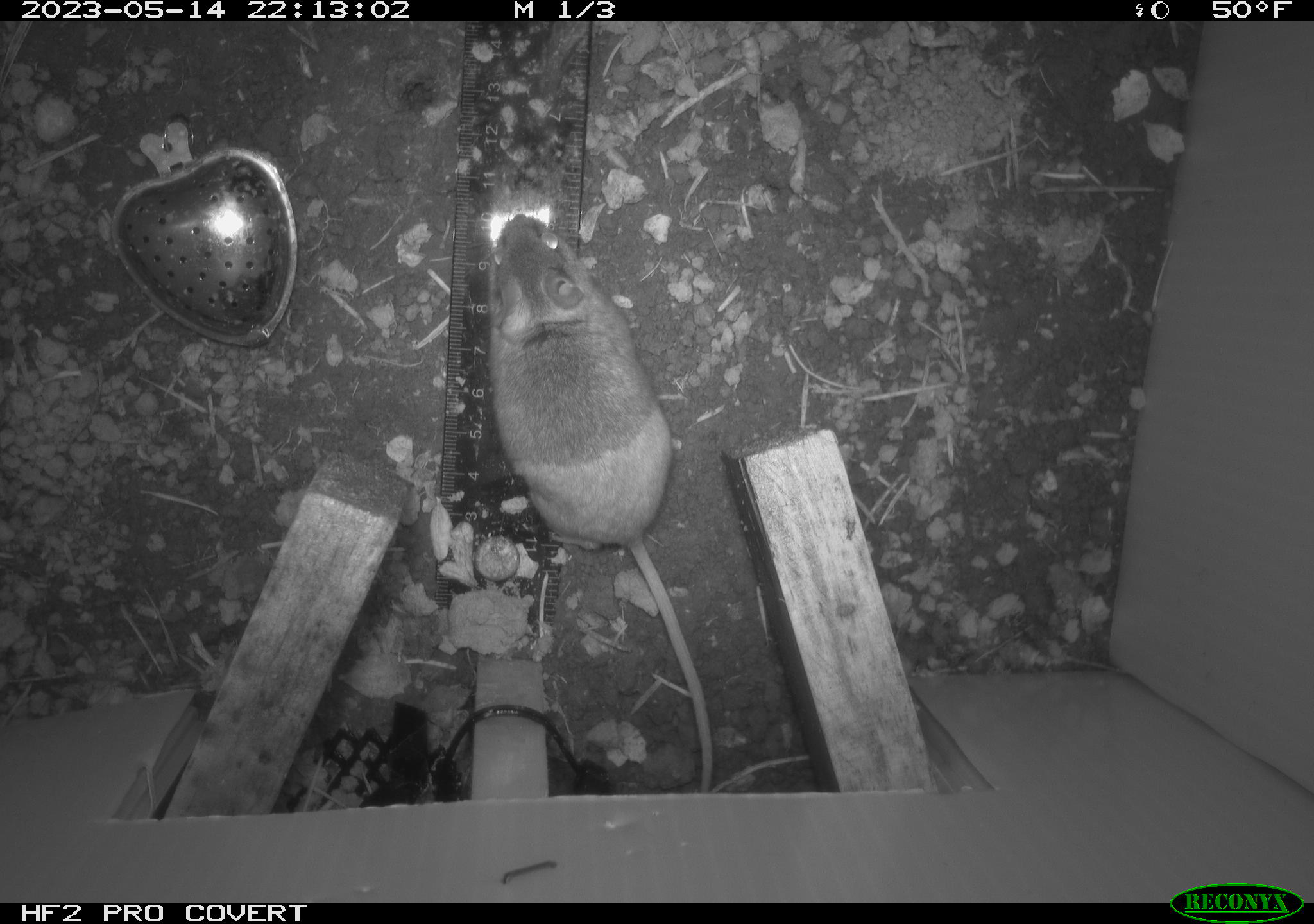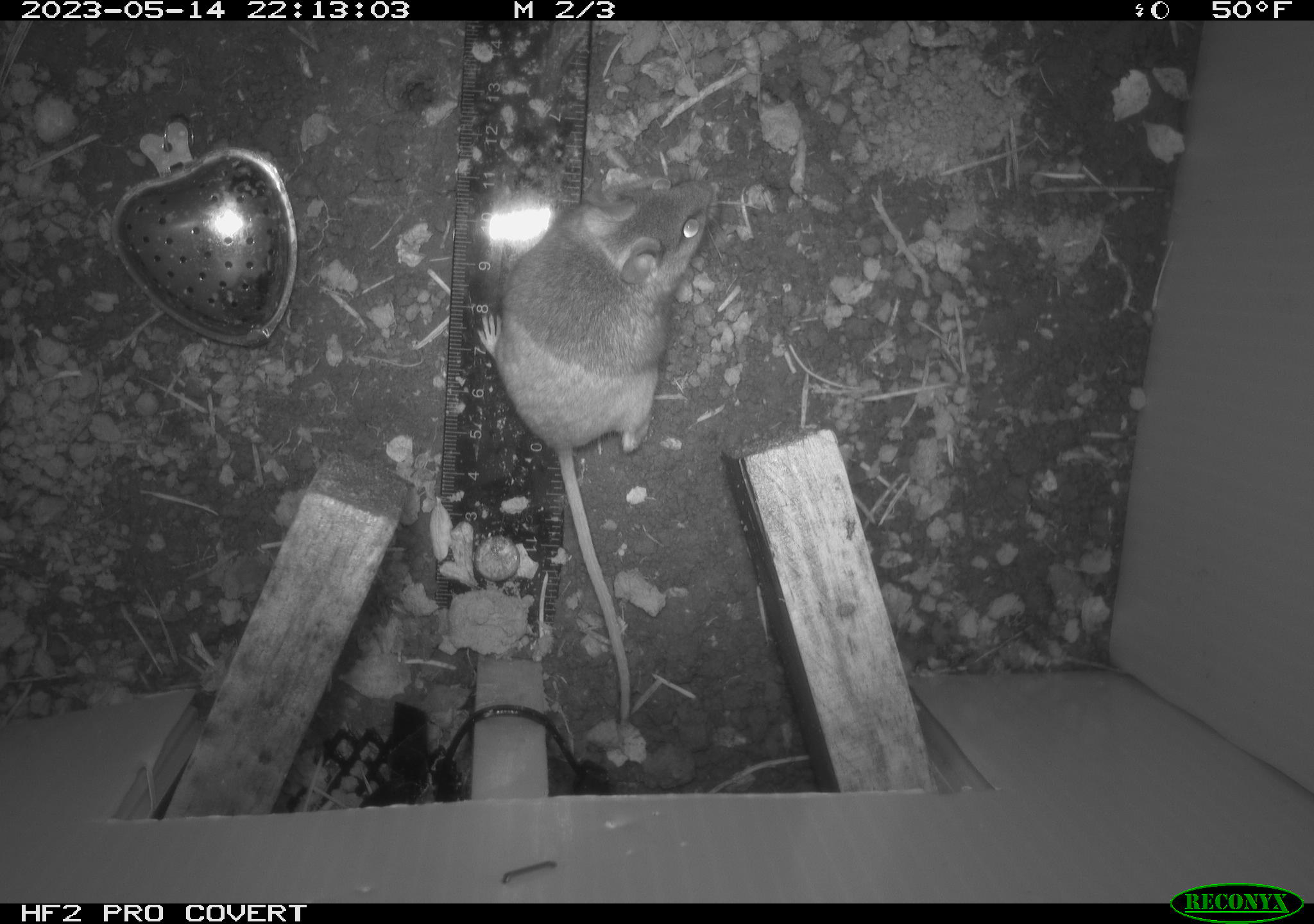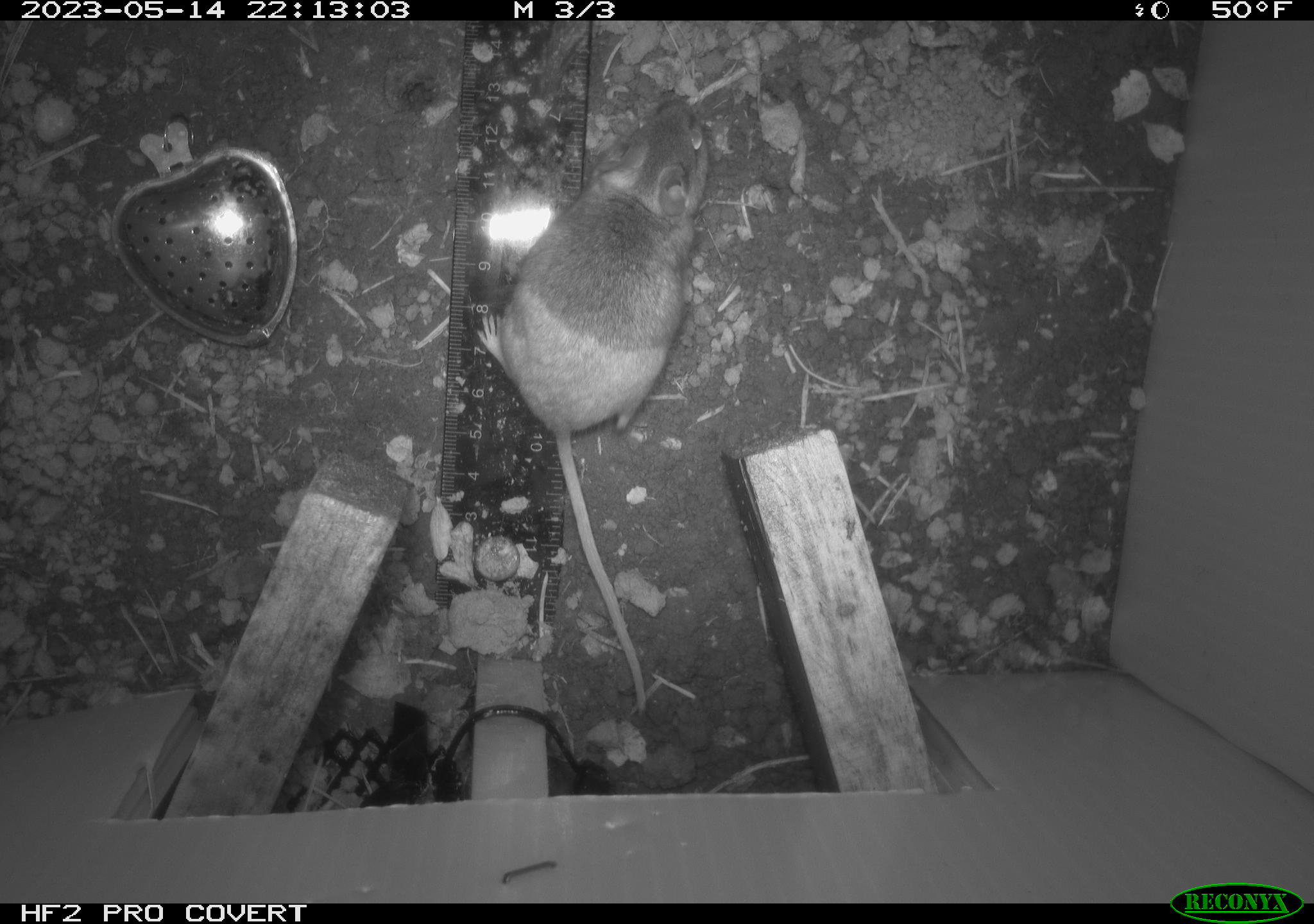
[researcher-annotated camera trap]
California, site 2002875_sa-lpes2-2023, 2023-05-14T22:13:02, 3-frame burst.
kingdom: Animalia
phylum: Chordata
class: Mammalia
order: Rodentia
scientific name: Rodentia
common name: mouse species